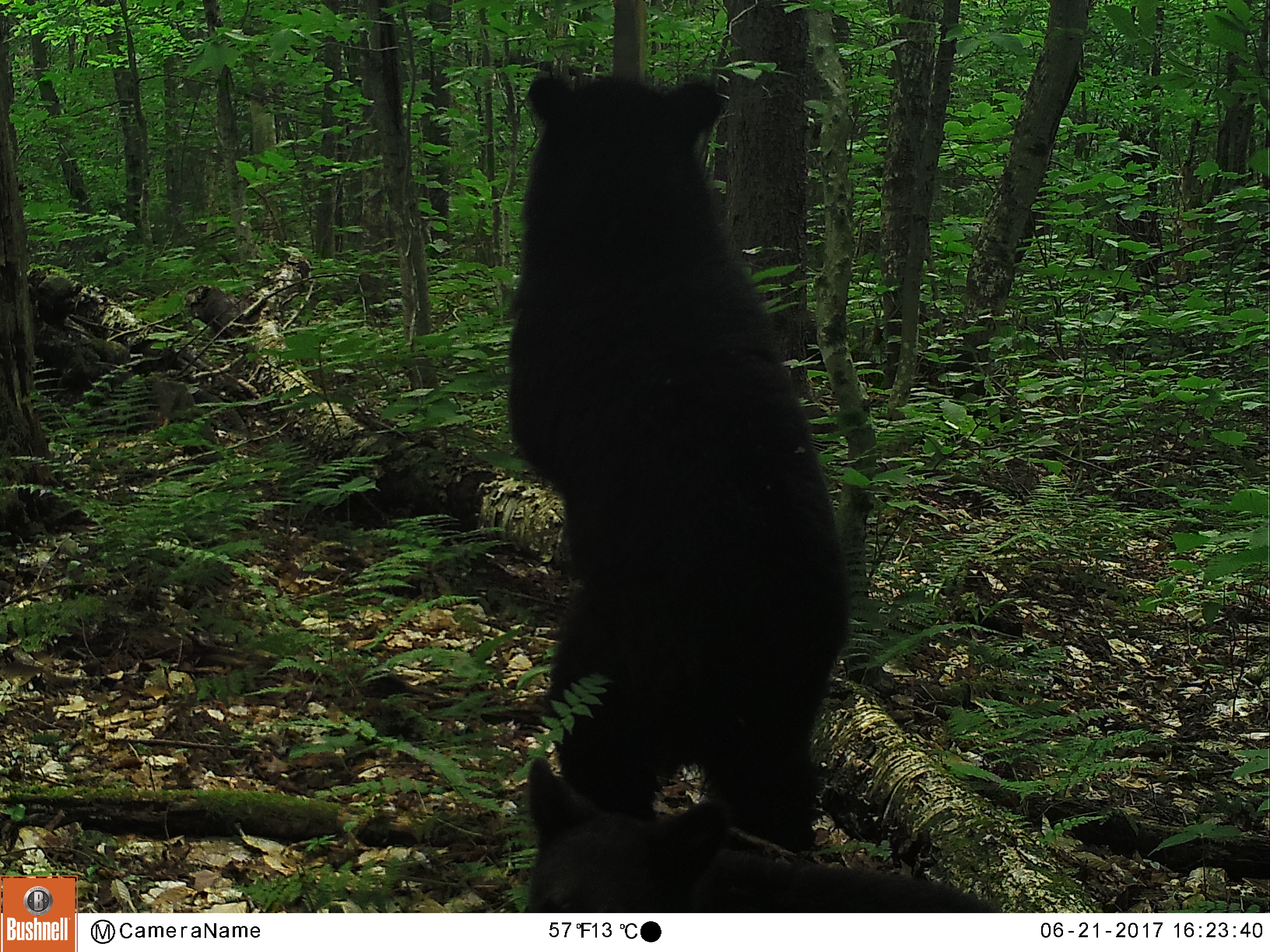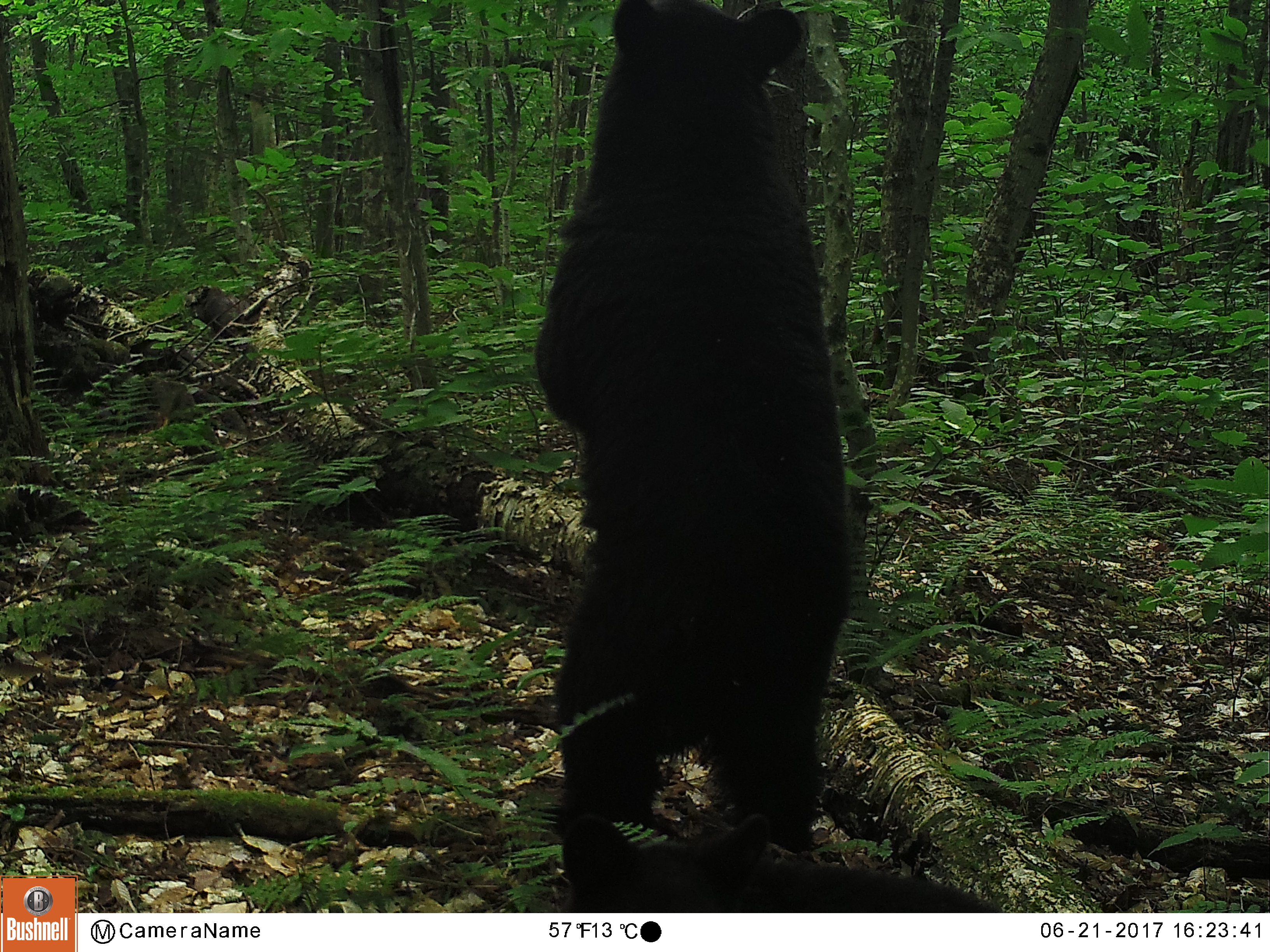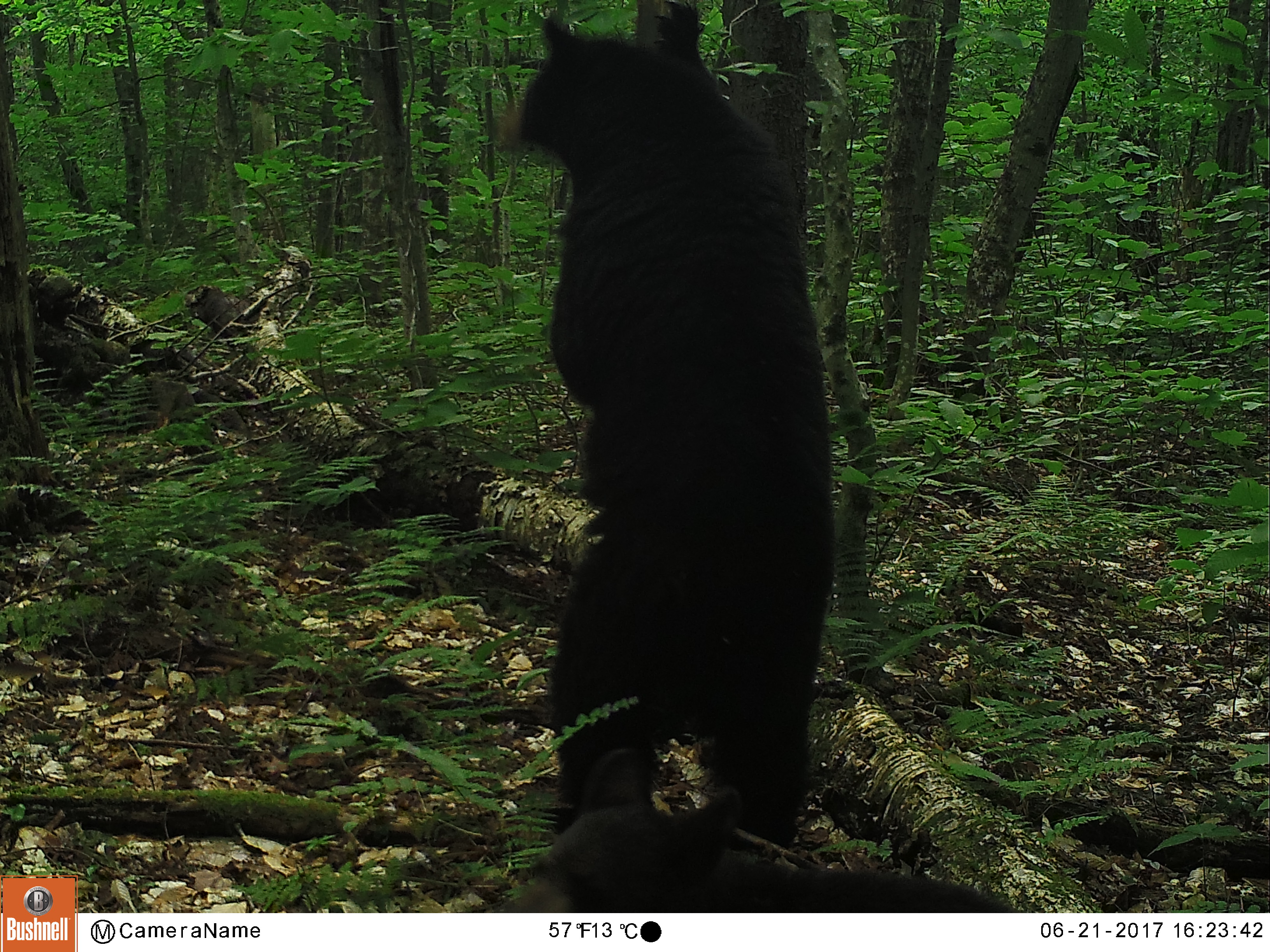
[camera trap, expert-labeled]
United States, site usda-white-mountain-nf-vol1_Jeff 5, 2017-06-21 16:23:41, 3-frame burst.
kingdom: Animalia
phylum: Chordata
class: Mammalia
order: Carnivora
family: Ursidae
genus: Ursus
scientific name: Ursus americanus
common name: black bear